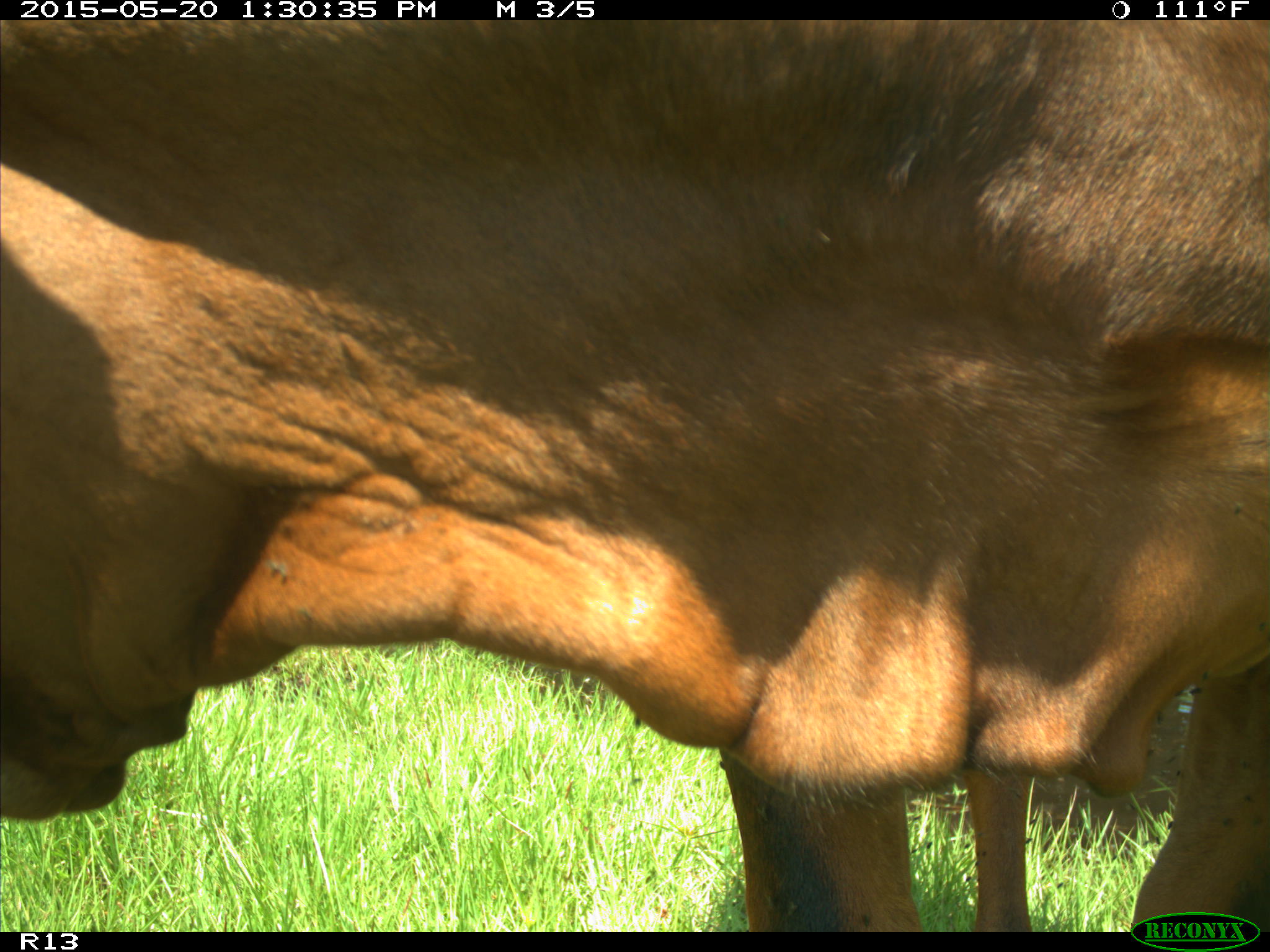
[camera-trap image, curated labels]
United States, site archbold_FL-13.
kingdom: Animalia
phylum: Chordata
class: Mammalia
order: Artiodactyla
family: Bovidae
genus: Bos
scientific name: Bos taurus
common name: domestic cow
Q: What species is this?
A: Bos taurus (domestic cow).